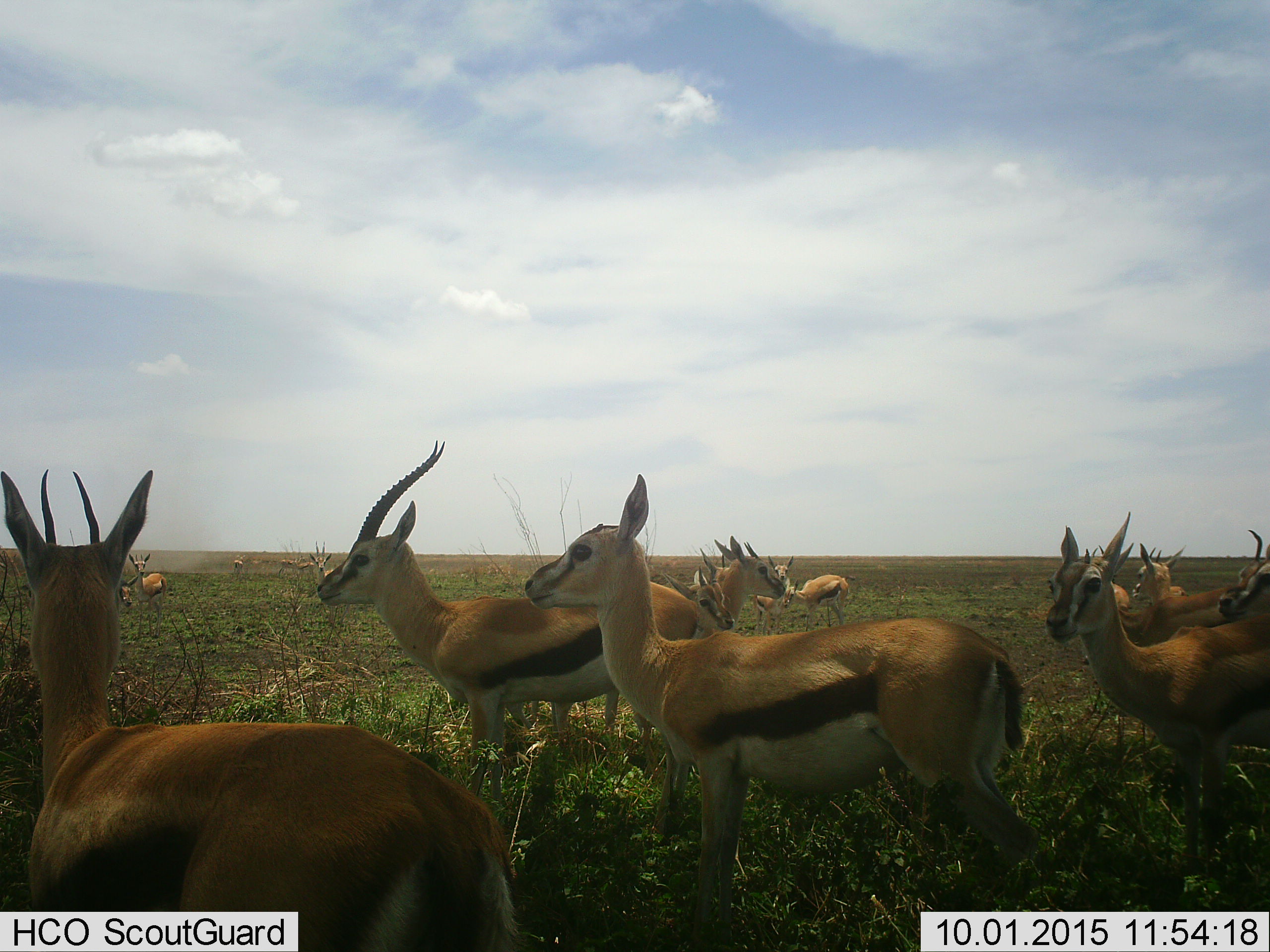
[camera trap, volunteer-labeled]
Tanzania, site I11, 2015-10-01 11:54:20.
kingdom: Animalia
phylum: Chordata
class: Mammalia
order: Artiodactyla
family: Bovidae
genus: Eudorcas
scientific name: Eudorcas thomsonii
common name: thomson's gazelle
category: gazellethomsons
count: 11-50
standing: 100%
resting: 0%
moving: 11%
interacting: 0%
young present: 11%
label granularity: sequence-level